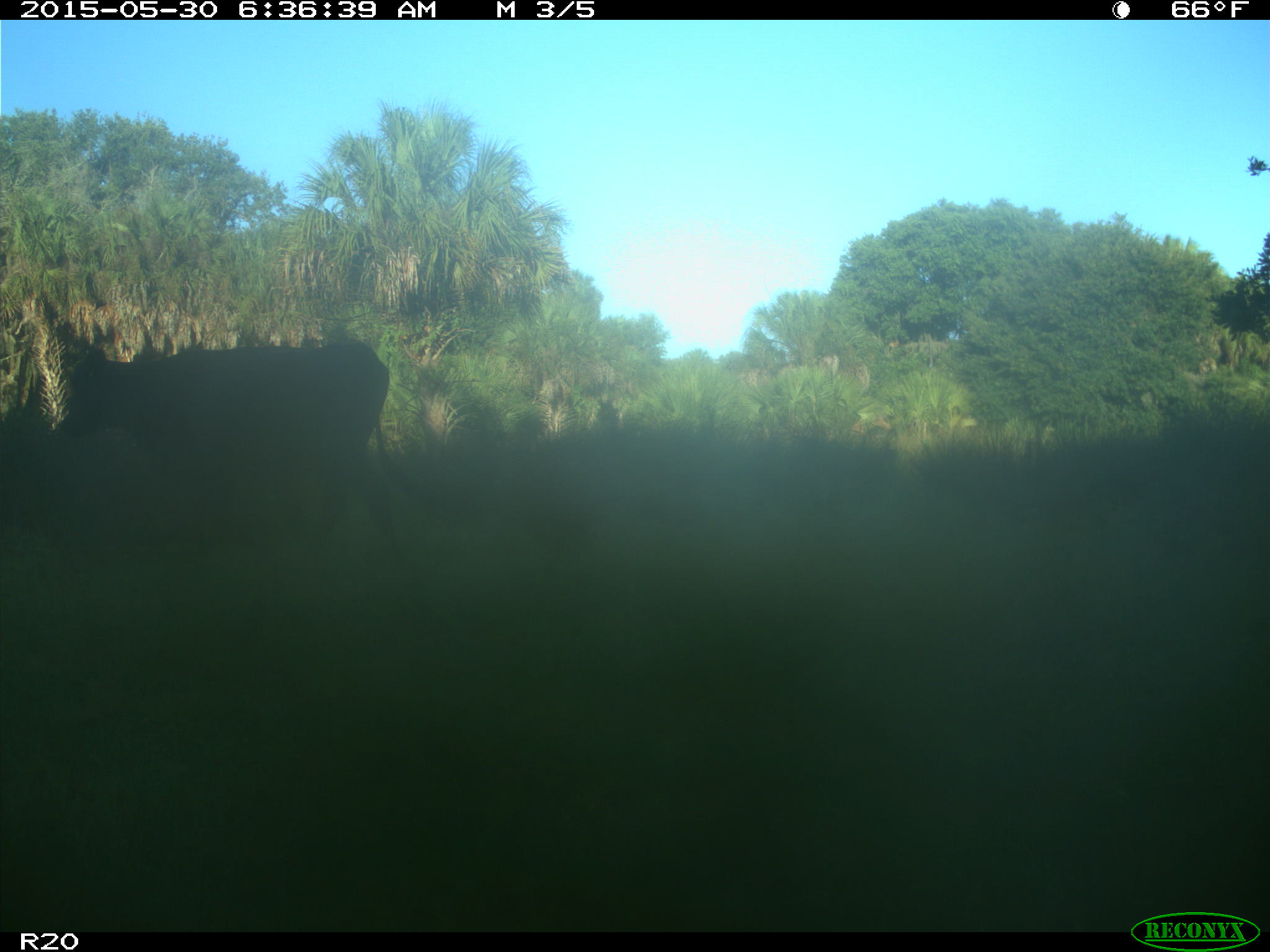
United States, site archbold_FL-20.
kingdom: Animalia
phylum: Chordata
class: Mammalia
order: Artiodactyla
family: Bovidae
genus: Bos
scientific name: Bos taurus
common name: domestic cow